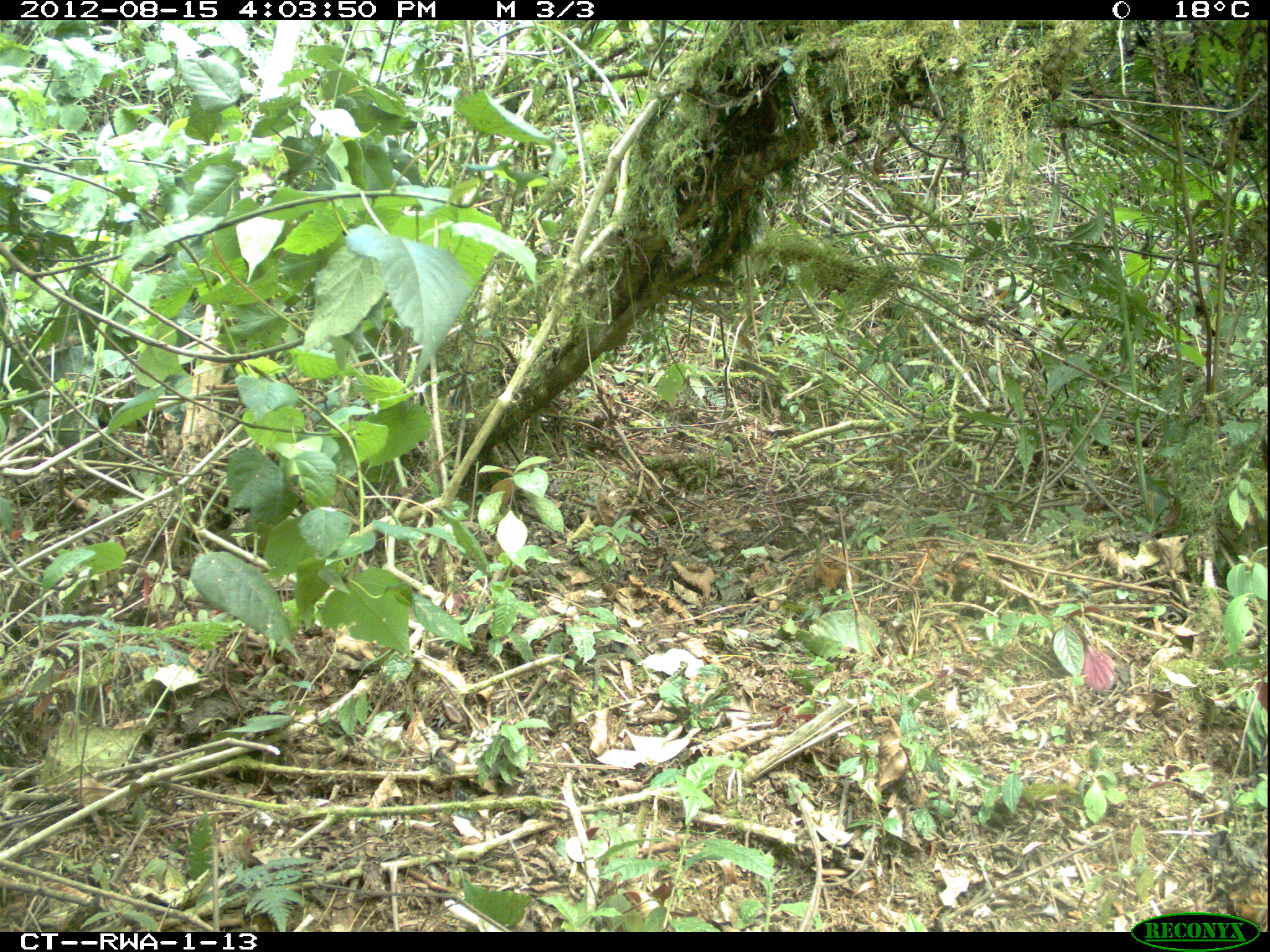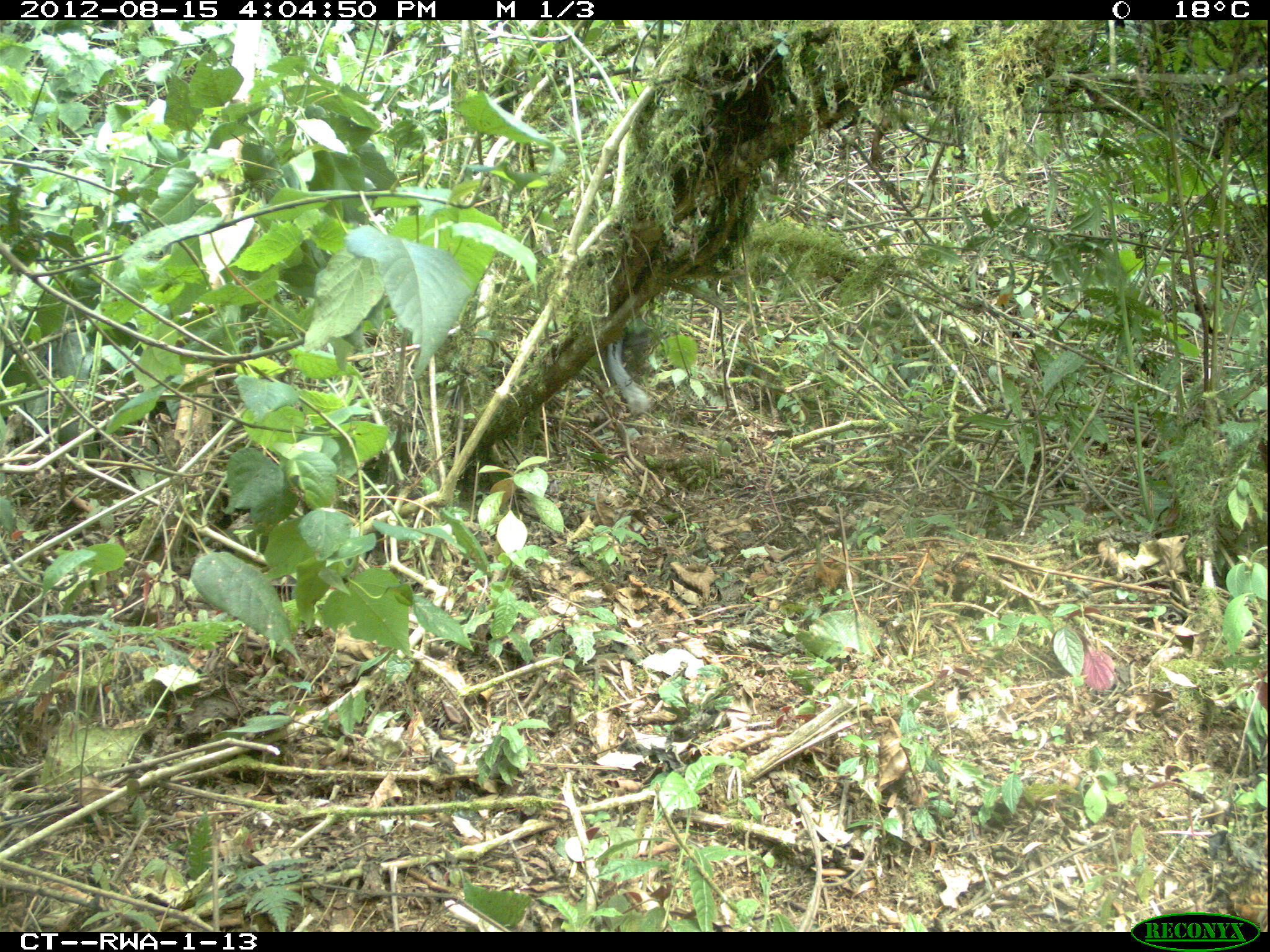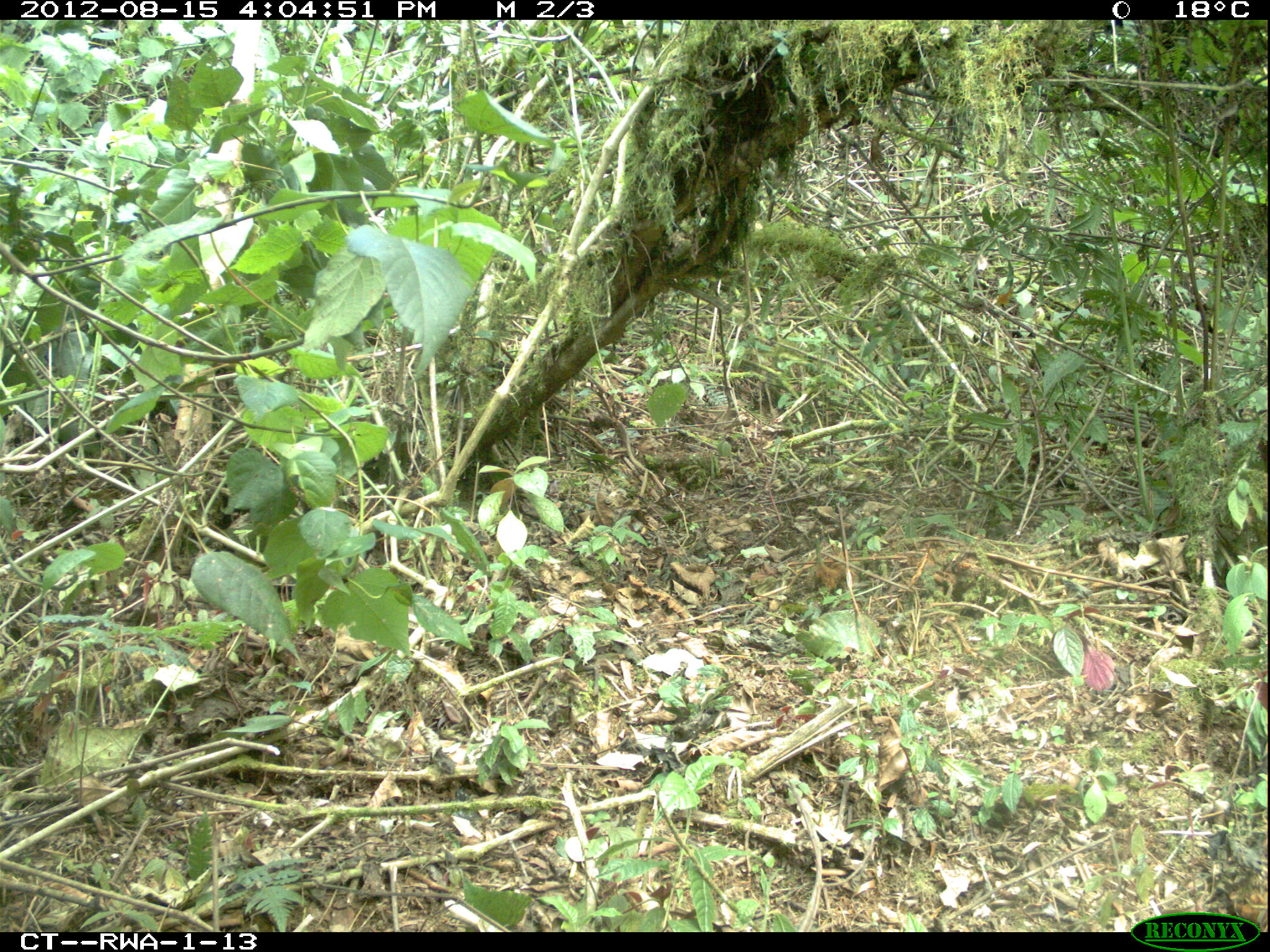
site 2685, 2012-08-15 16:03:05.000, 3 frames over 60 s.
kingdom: Animalia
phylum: Chordata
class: Mammalia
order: Primates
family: Cercopithecidae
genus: Colobus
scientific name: Colobus angolensis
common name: angola colobus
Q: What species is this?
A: Colobus angolensis (angola colobus).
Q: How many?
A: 5.